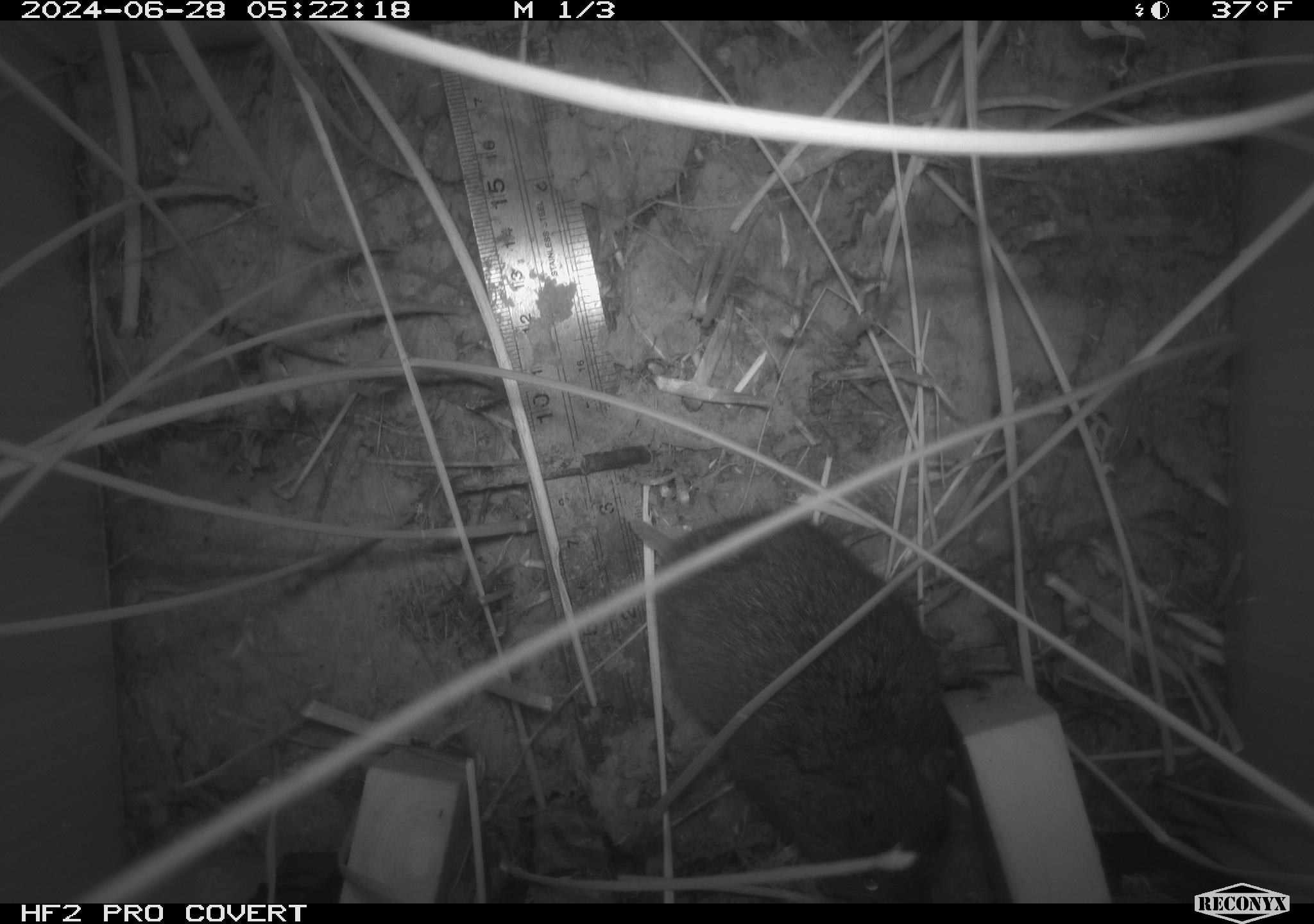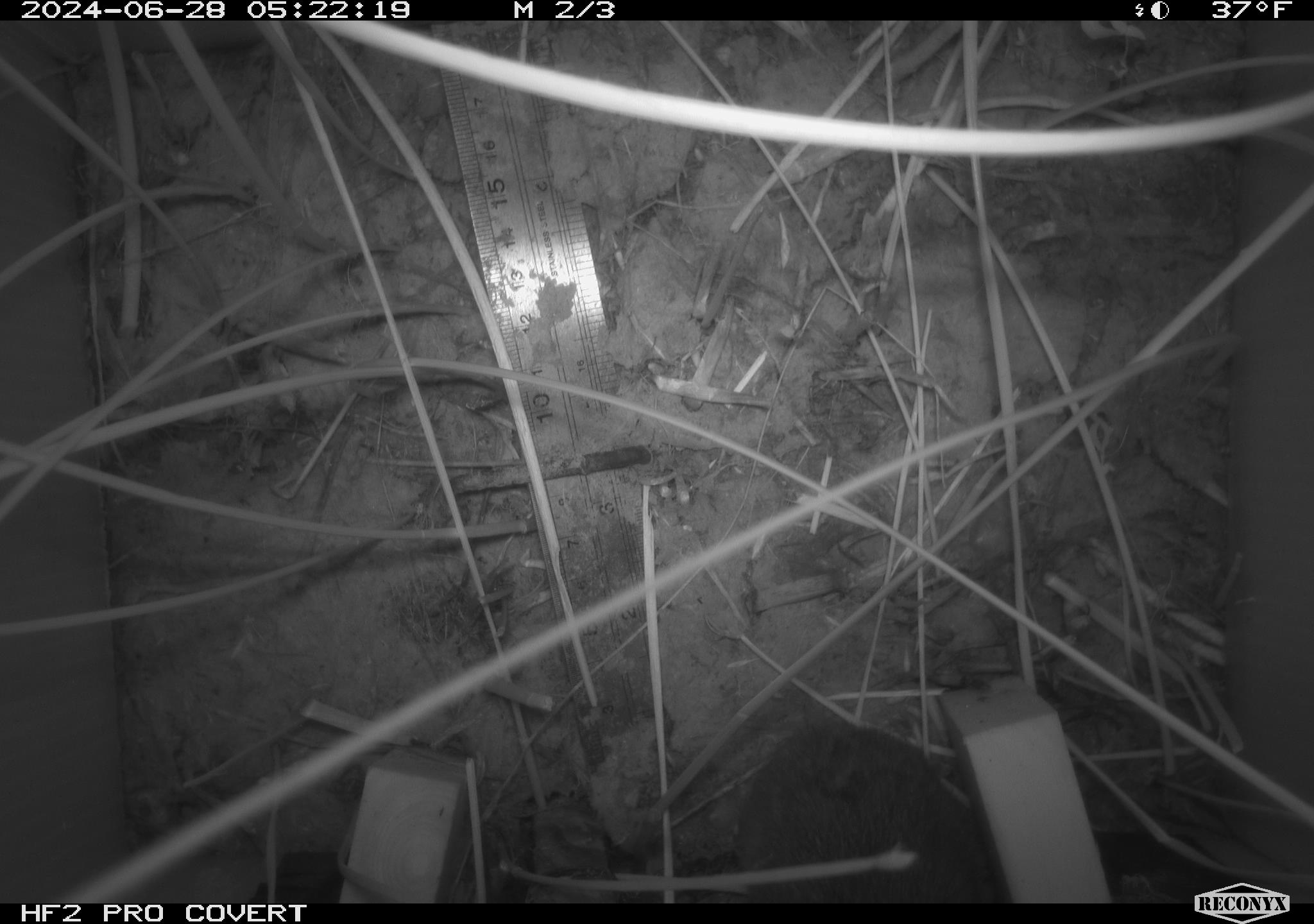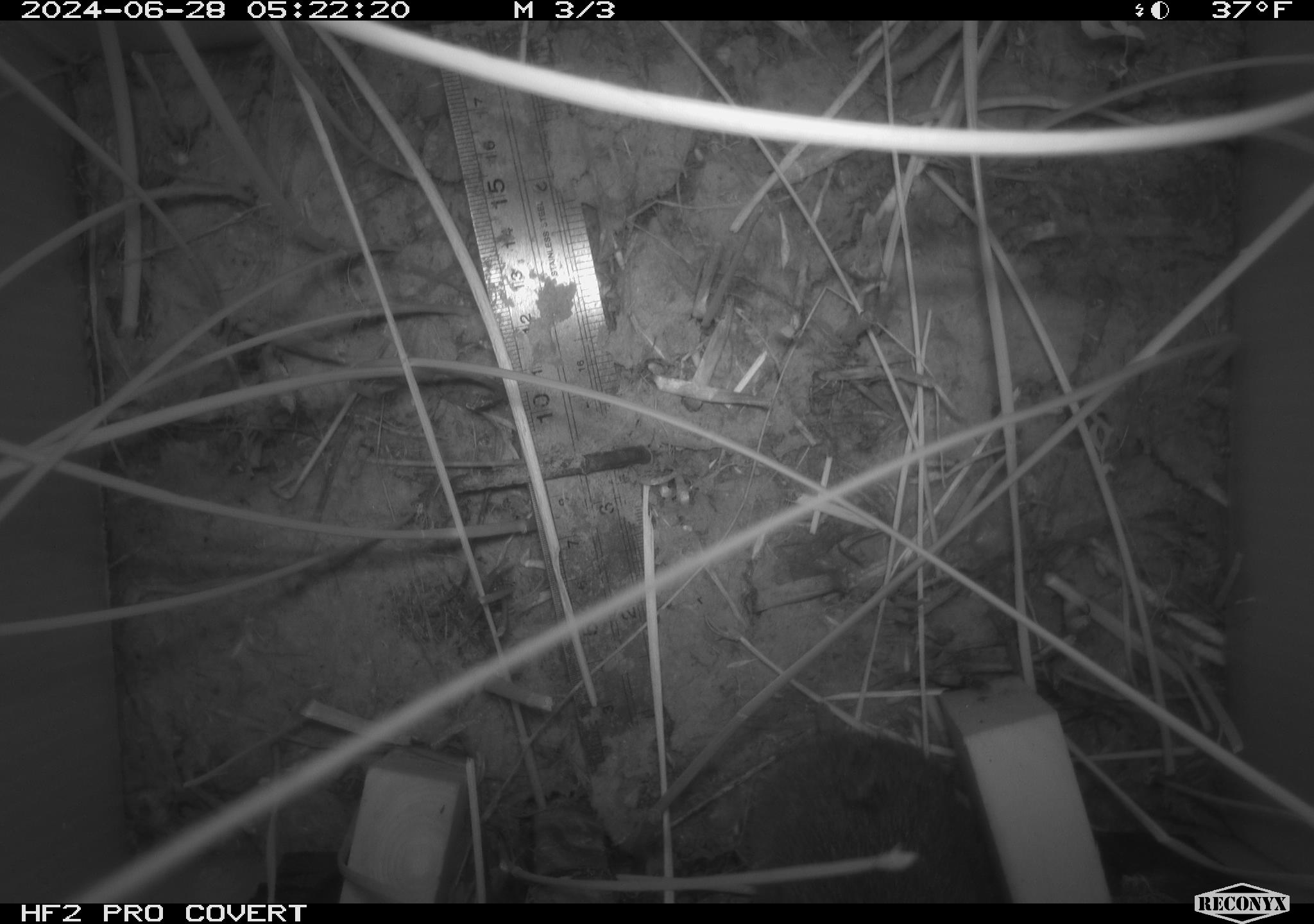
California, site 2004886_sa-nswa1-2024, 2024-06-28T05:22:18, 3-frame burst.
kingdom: Animalia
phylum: Chordata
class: Mammalia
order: Rodentia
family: Cricetidae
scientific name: Arvicolinae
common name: voles, lemmings, and muskrats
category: arvicolinae subfamily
Arvicolinae subfamily (voles, lemmings, and muskrats) (Arvicolinae).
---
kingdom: Animalia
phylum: Chordata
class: Mammalia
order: Rodentia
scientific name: Rodentia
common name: rodent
Rodent (Rodentia).